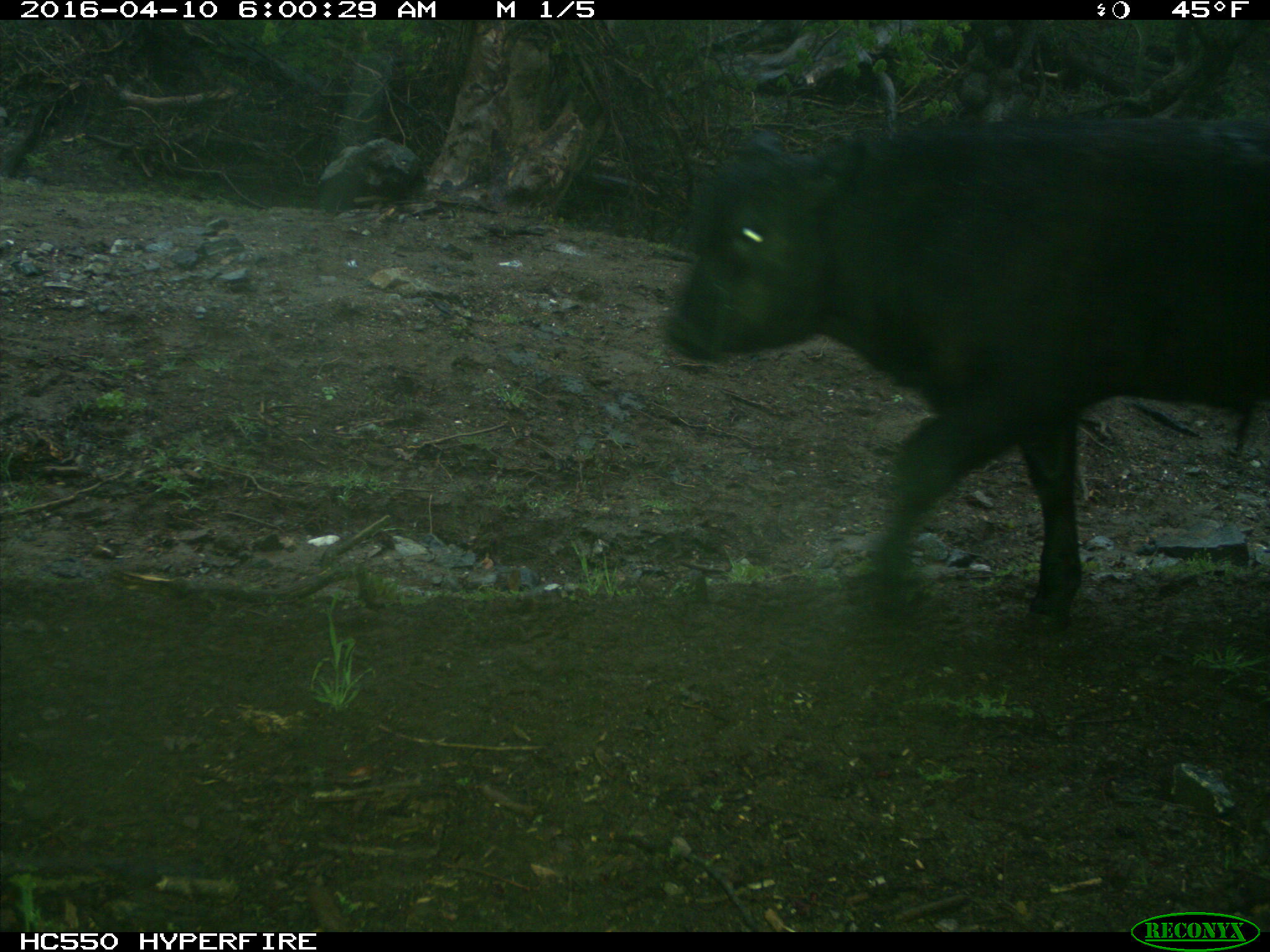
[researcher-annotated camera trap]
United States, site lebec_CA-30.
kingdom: Animalia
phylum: Chordata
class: Mammalia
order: Artiodactyla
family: Bovidae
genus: Bos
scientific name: Bos taurus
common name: domestic cow